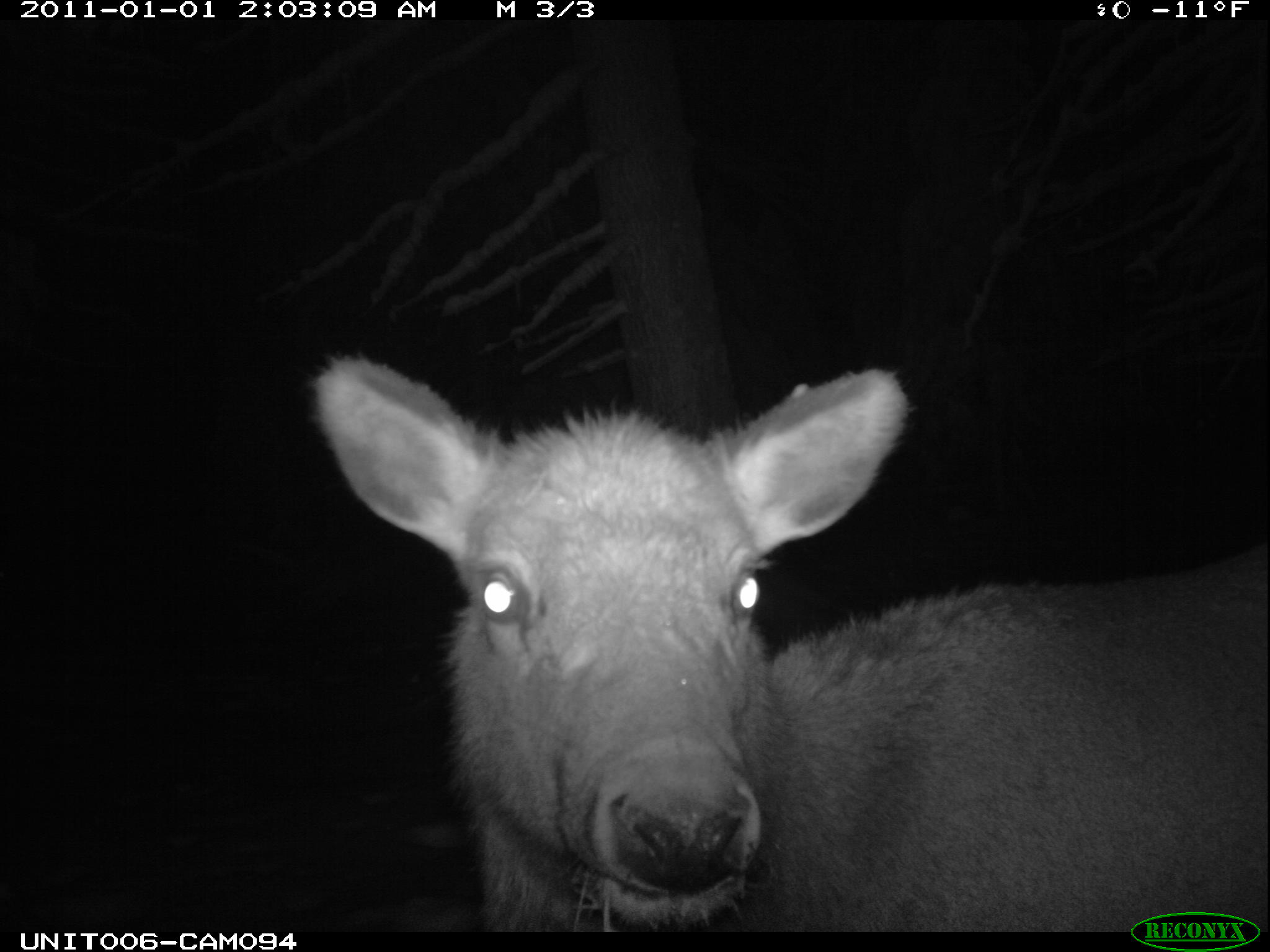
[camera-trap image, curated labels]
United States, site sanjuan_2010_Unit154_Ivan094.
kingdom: Animalia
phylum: Chordata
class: Mammalia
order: Artiodactyla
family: Cervidae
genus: Cervus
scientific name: Cervus elaphus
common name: red deer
Cervus elaphus (red deer).